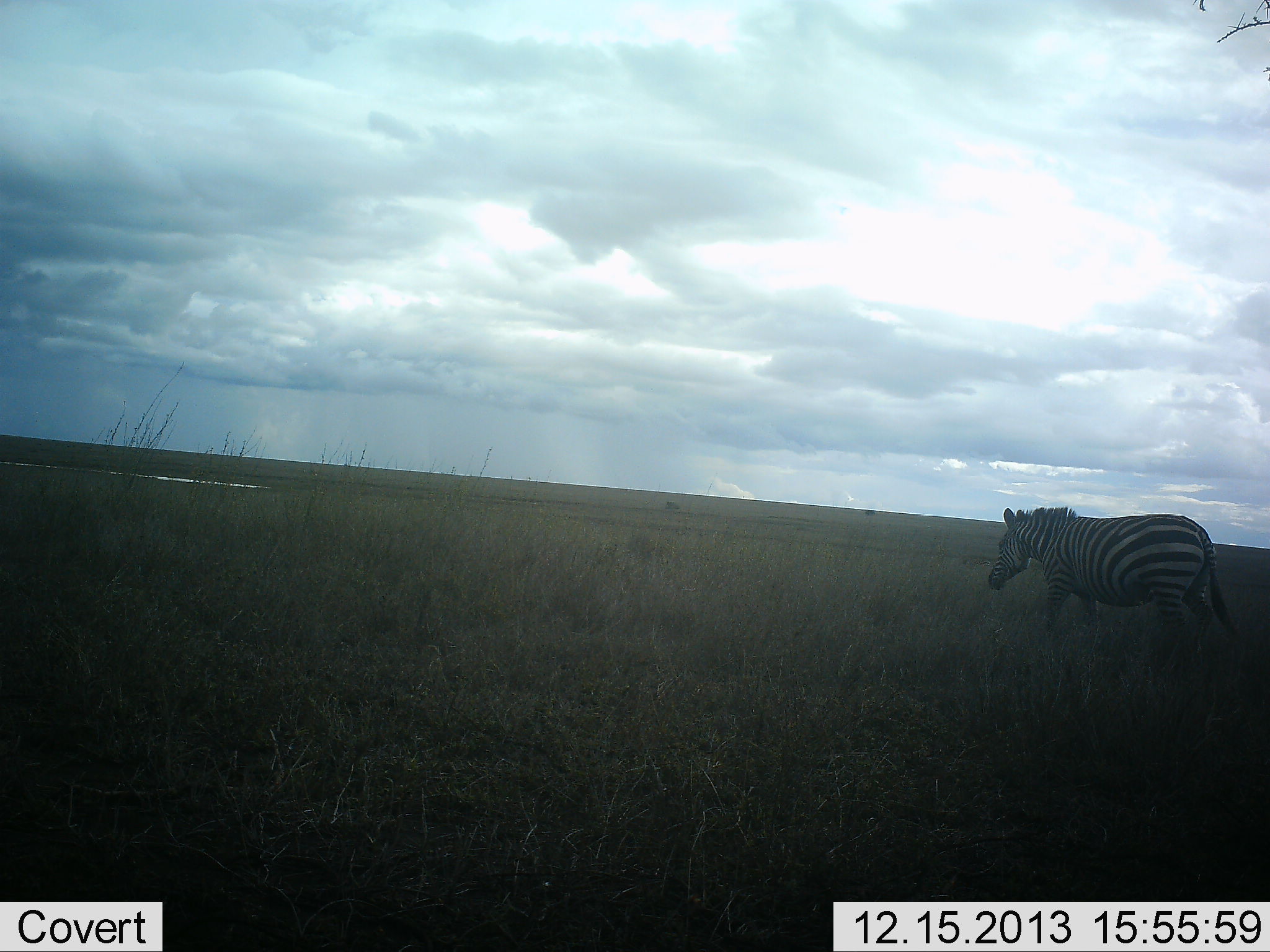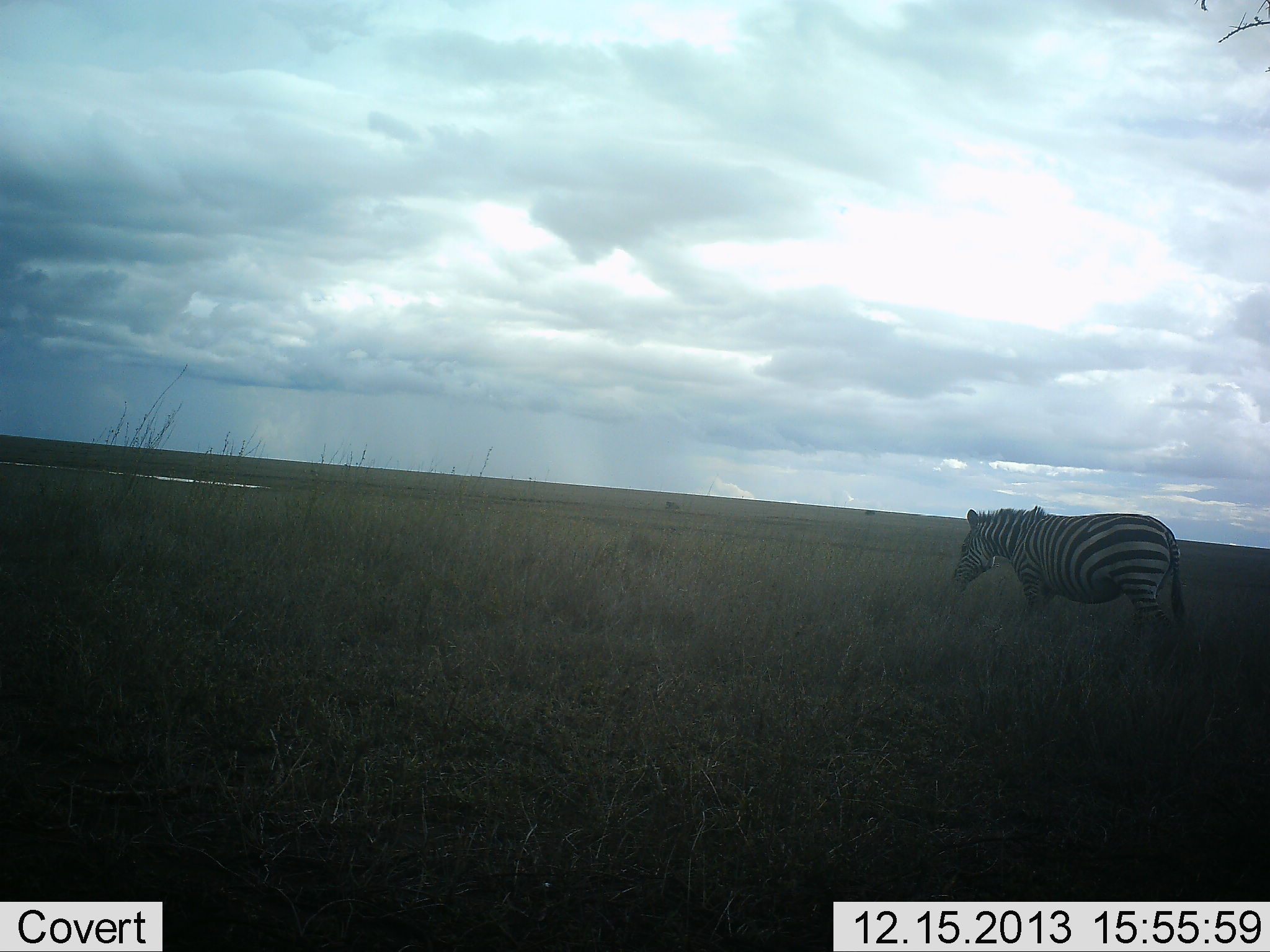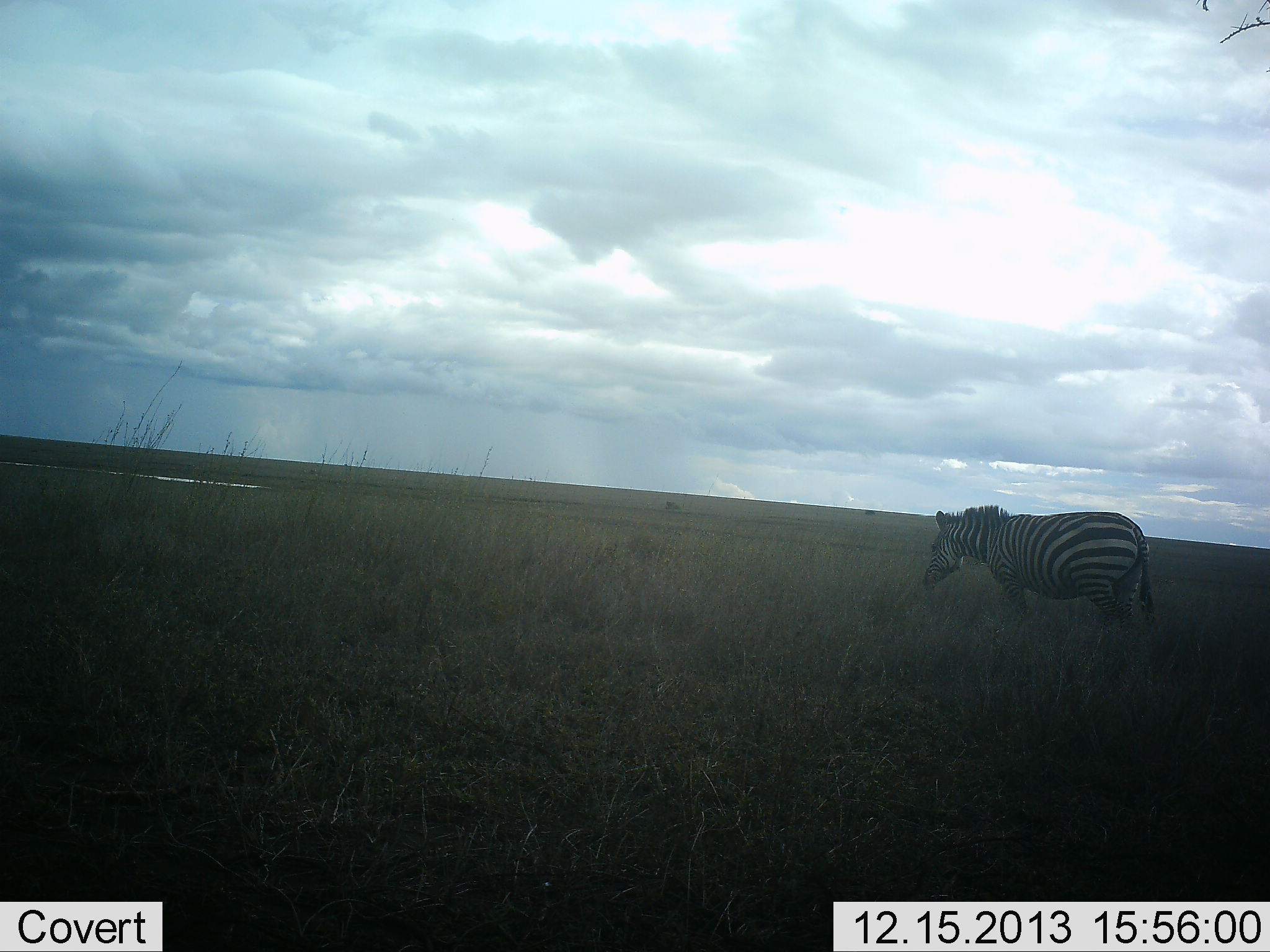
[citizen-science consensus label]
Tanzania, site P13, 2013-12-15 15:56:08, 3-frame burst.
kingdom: Animalia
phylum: Chordata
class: Mammalia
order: Perissodactyla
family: Equidae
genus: Equus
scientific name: Equus quagga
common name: plains zebra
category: zebra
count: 1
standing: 10%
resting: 0%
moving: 90%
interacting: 0%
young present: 0%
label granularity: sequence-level